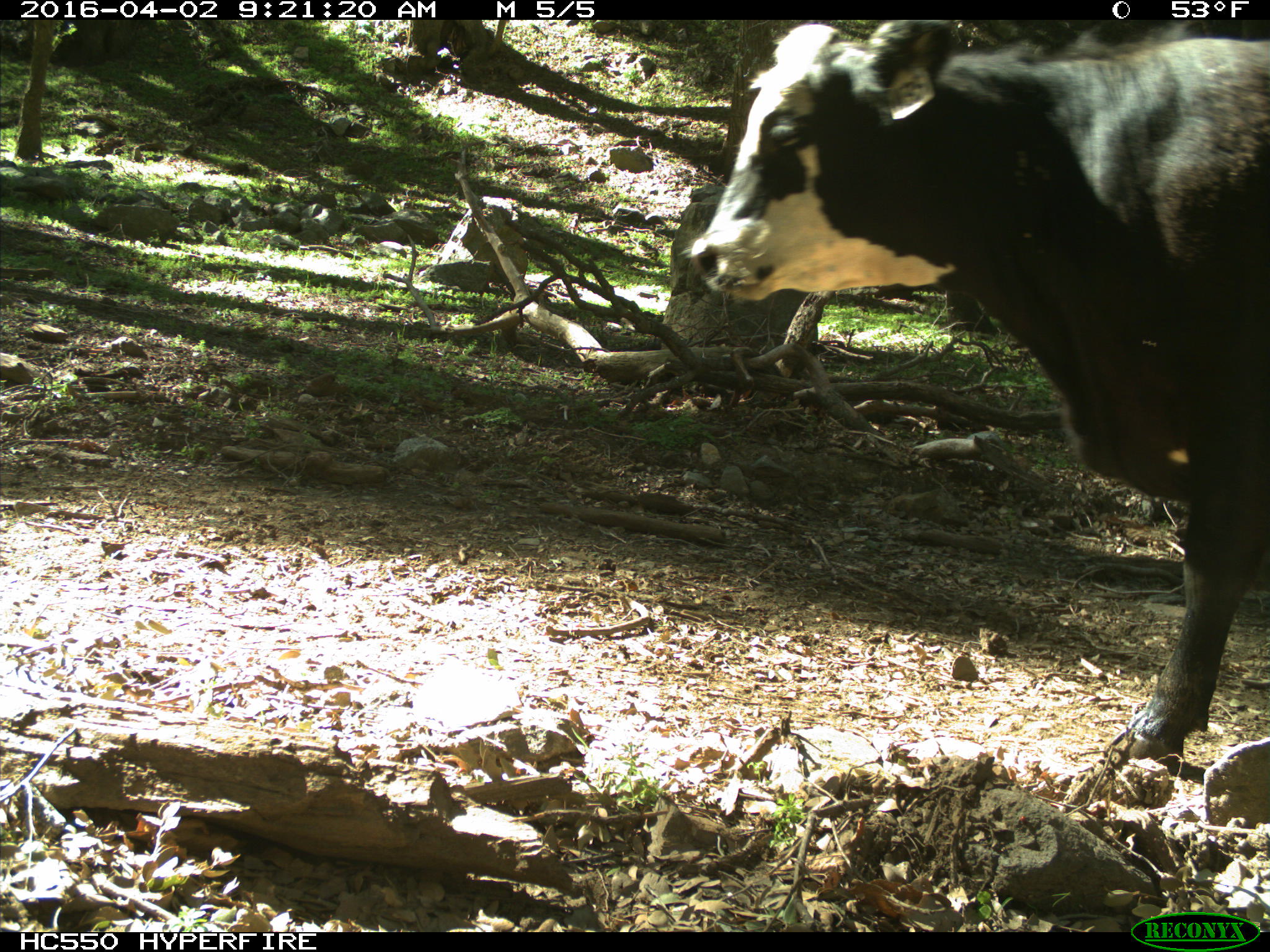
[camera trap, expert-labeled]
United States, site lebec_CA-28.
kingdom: Animalia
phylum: Chordata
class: Mammalia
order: Artiodactyla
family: Bovidae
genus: Bos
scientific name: Bos taurus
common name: domestic cow